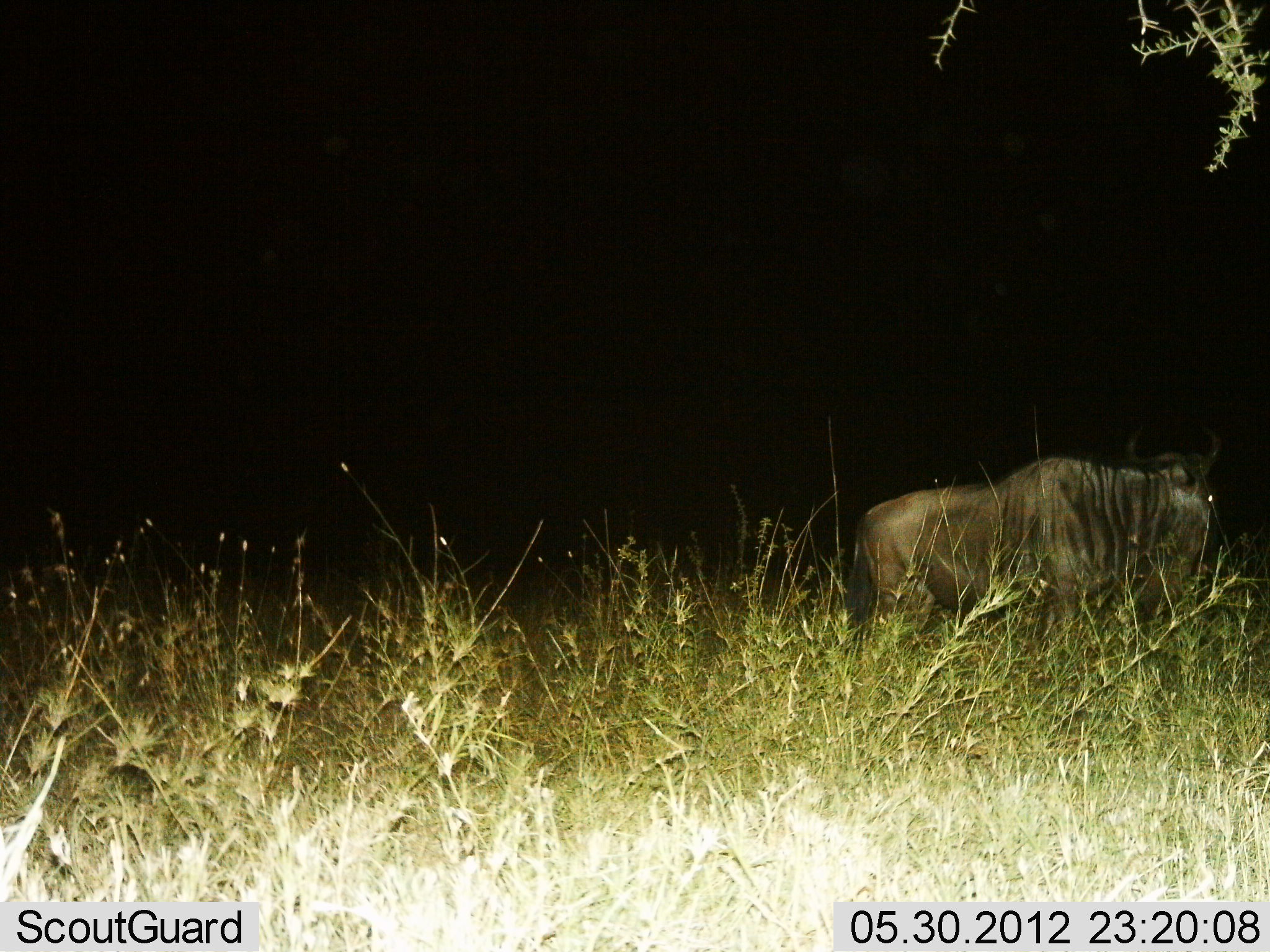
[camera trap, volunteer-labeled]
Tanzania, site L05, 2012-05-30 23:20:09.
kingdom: Animalia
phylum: Chordata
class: Mammalia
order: Artiodactyla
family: Bovidae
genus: Connochaetes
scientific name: Connochaetes taurinus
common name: blue wildebeest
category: wildebeest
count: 1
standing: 90%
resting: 0%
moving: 10%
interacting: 0%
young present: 0%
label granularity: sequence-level